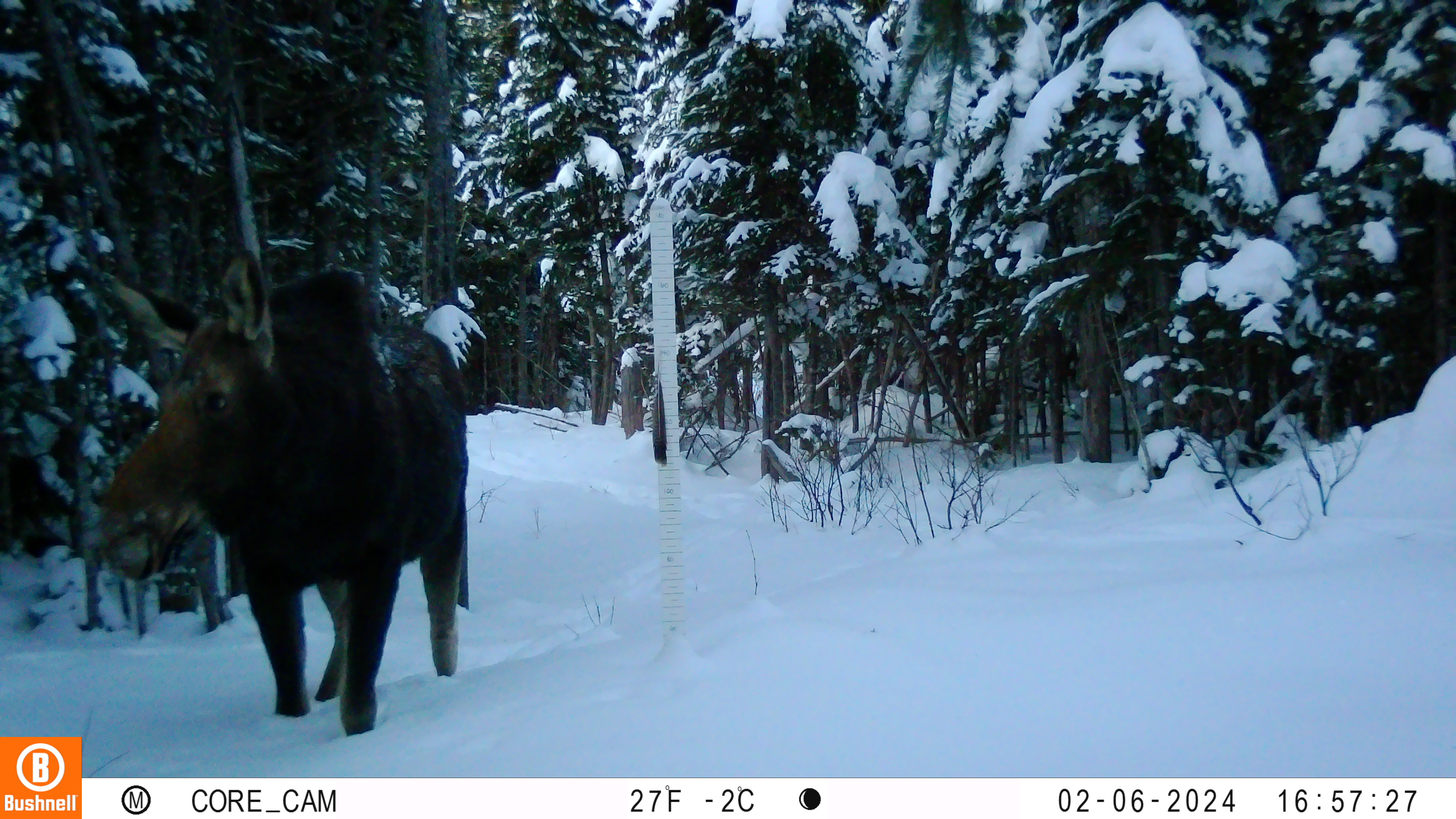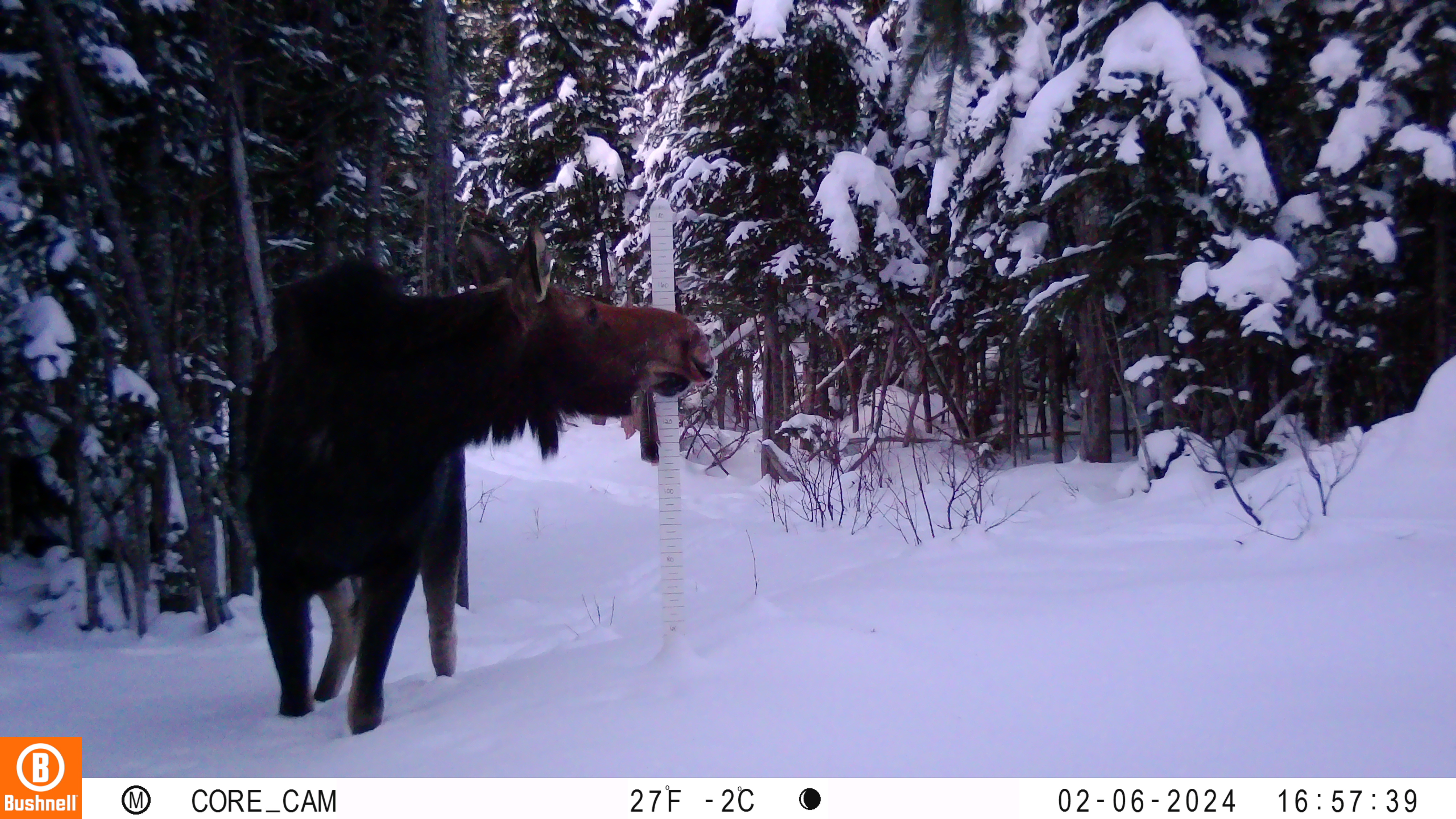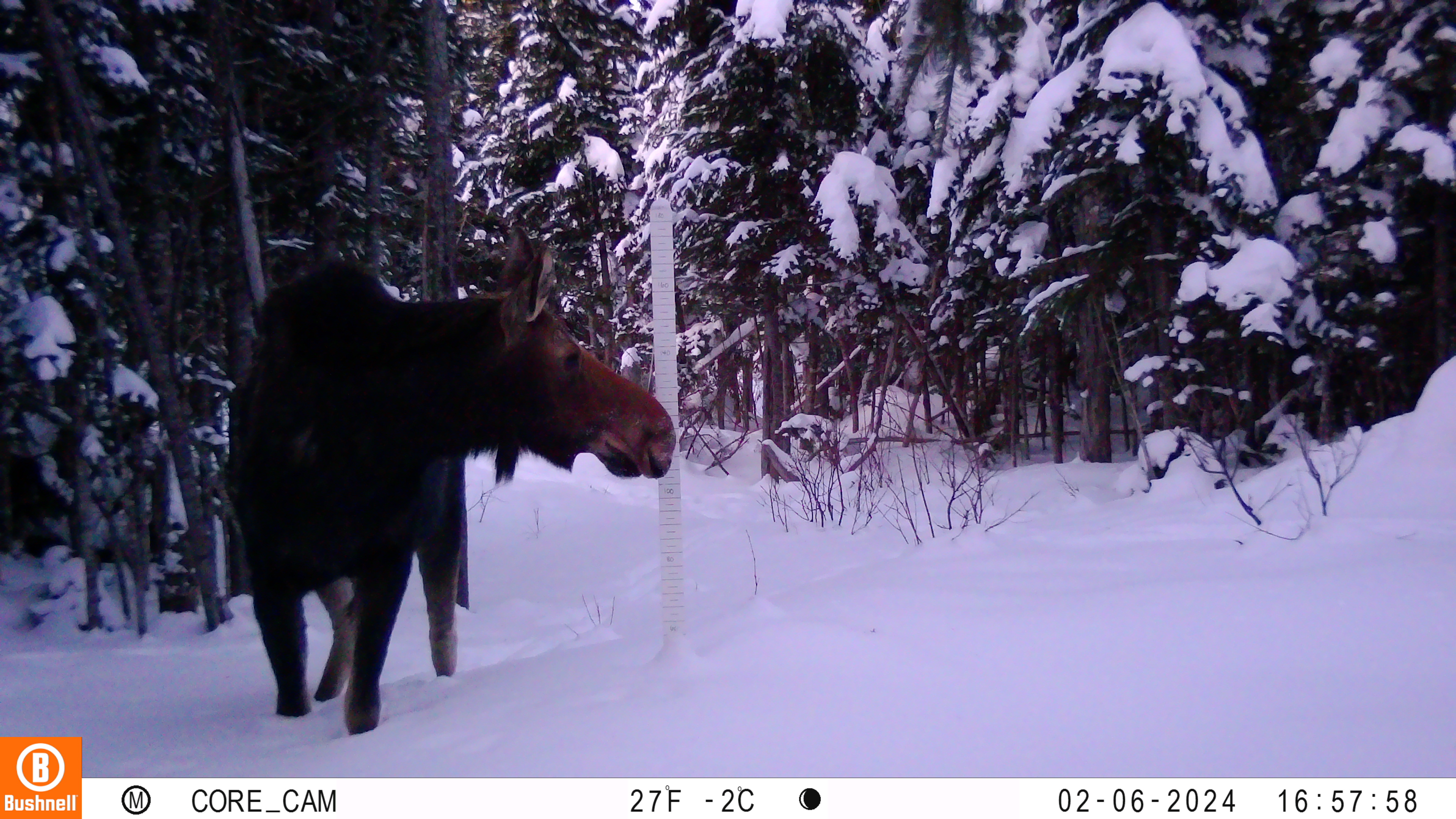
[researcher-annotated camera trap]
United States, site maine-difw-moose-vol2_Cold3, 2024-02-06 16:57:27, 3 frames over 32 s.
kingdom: Animalia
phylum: Chordata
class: Mammalia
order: Artiodactyla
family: Cervidae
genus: Alces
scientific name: Alces alces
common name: moose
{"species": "moose (Alces alces)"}